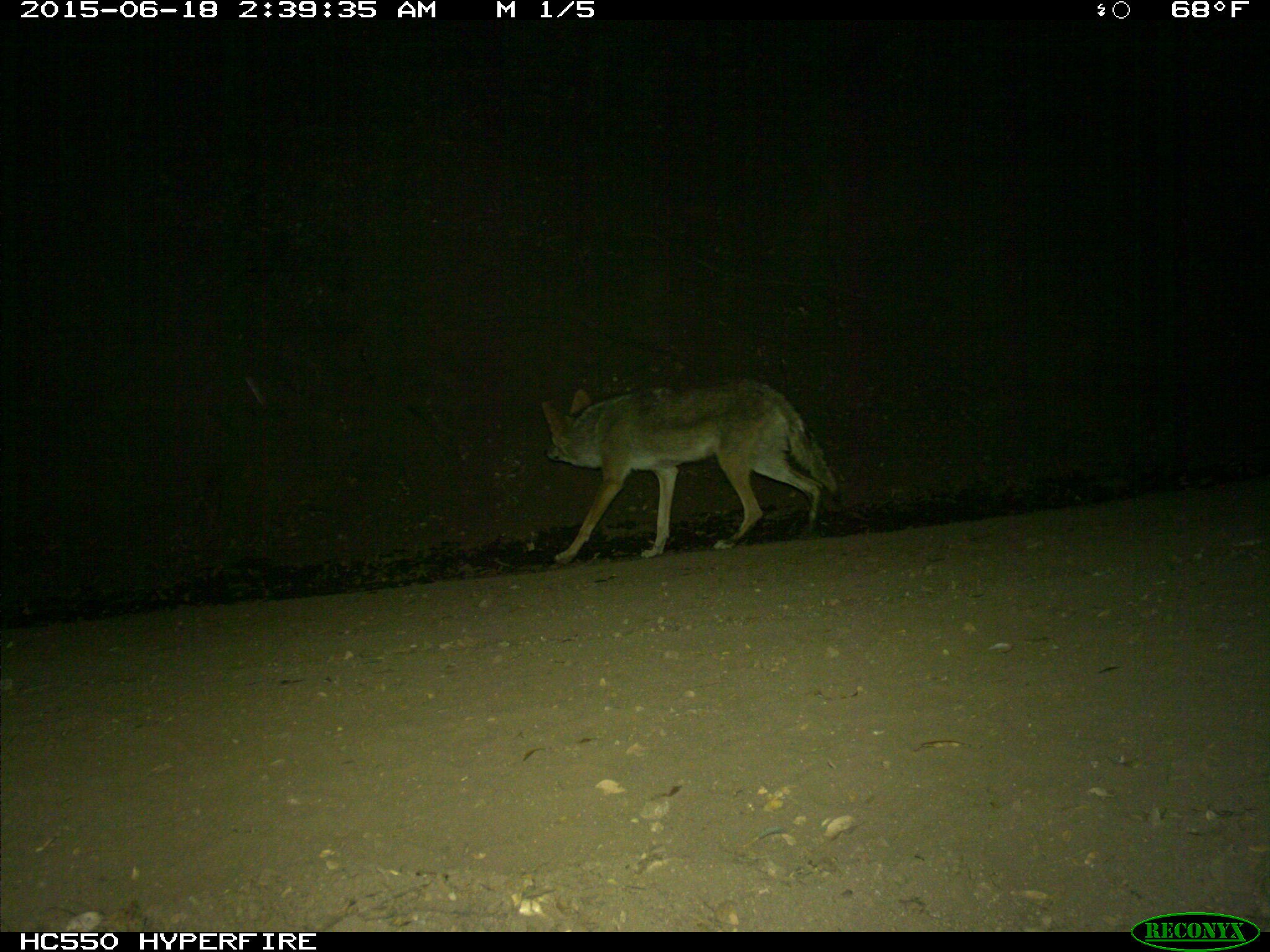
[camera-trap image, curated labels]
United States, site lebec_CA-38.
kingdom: Animalia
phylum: Chordata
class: Mammalia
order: Carnivora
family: Canidae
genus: Canis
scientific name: Canis latrans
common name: coyote